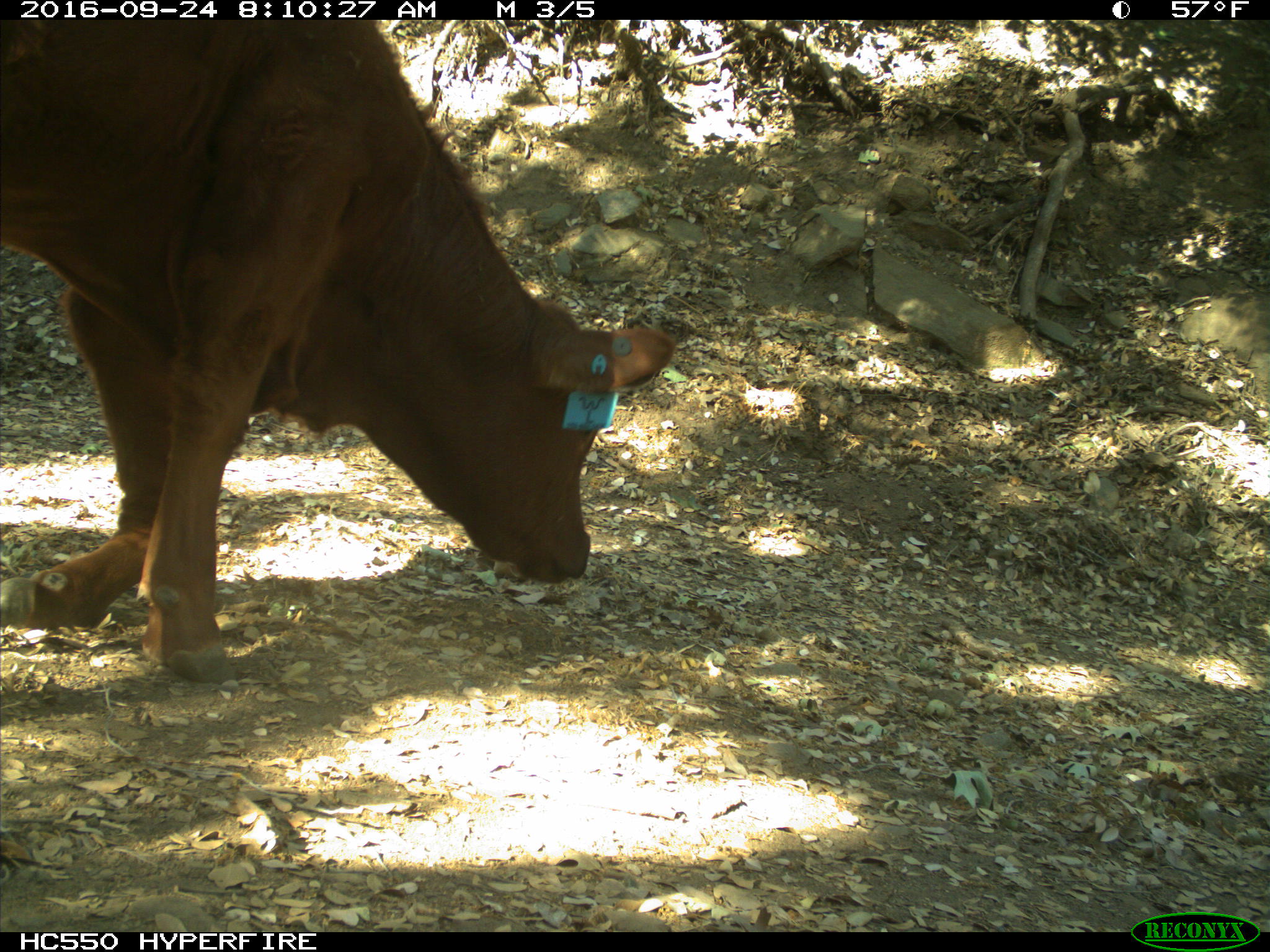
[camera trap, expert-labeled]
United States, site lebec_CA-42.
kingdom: Animalia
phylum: Chordata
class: Mammalia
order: Artiodactyla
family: Bovidae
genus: Bos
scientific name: Bos taurus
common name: domestic cow